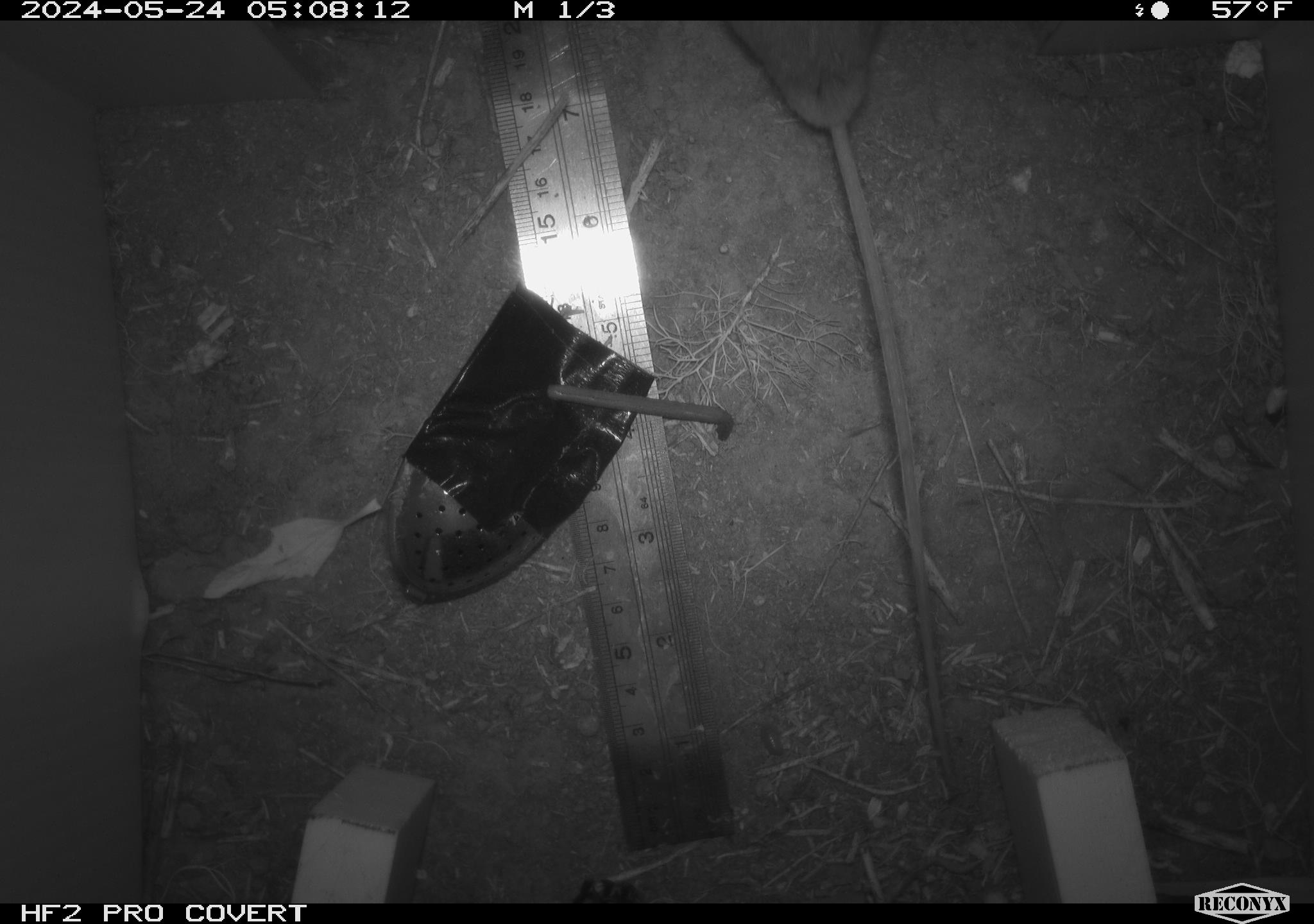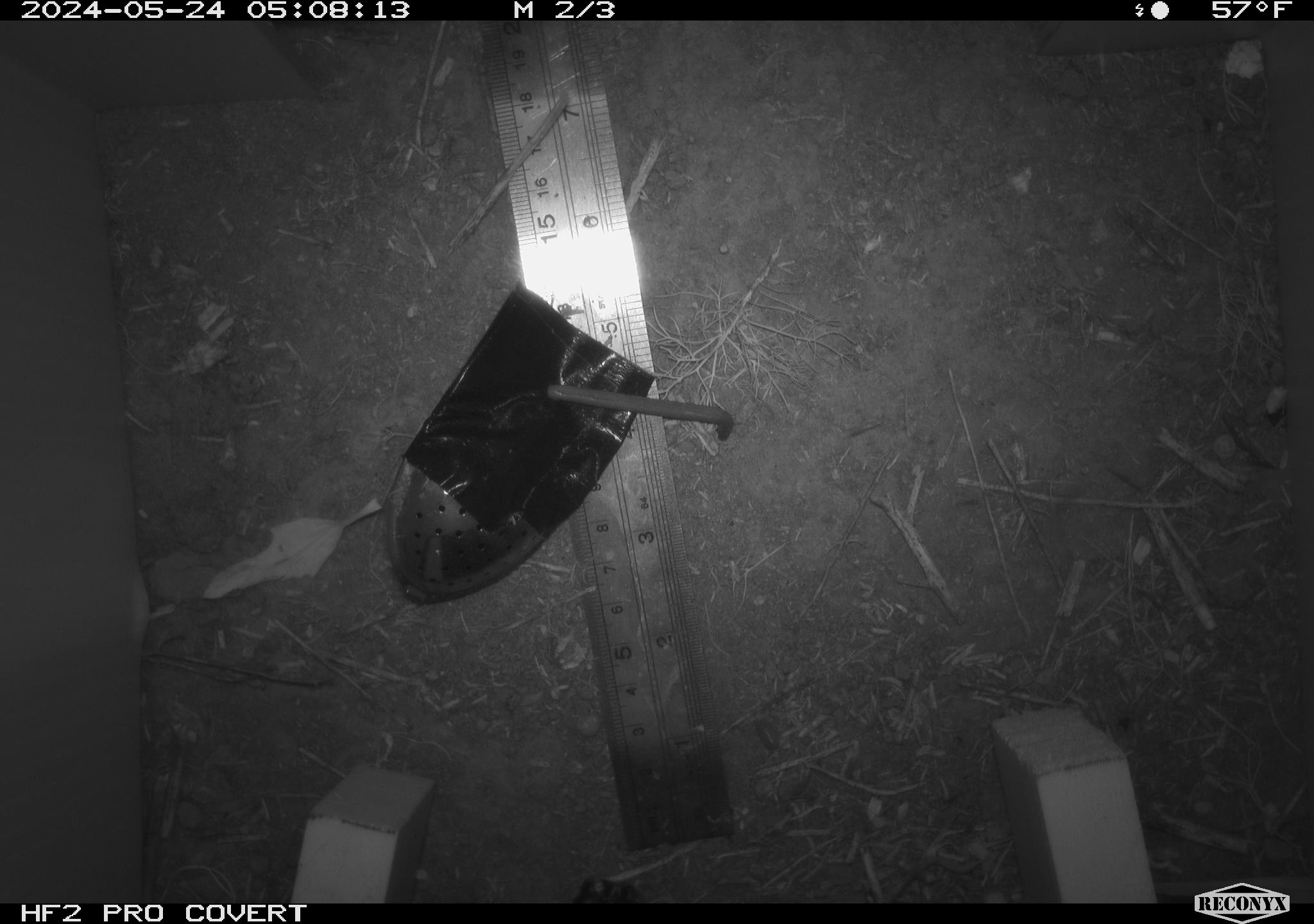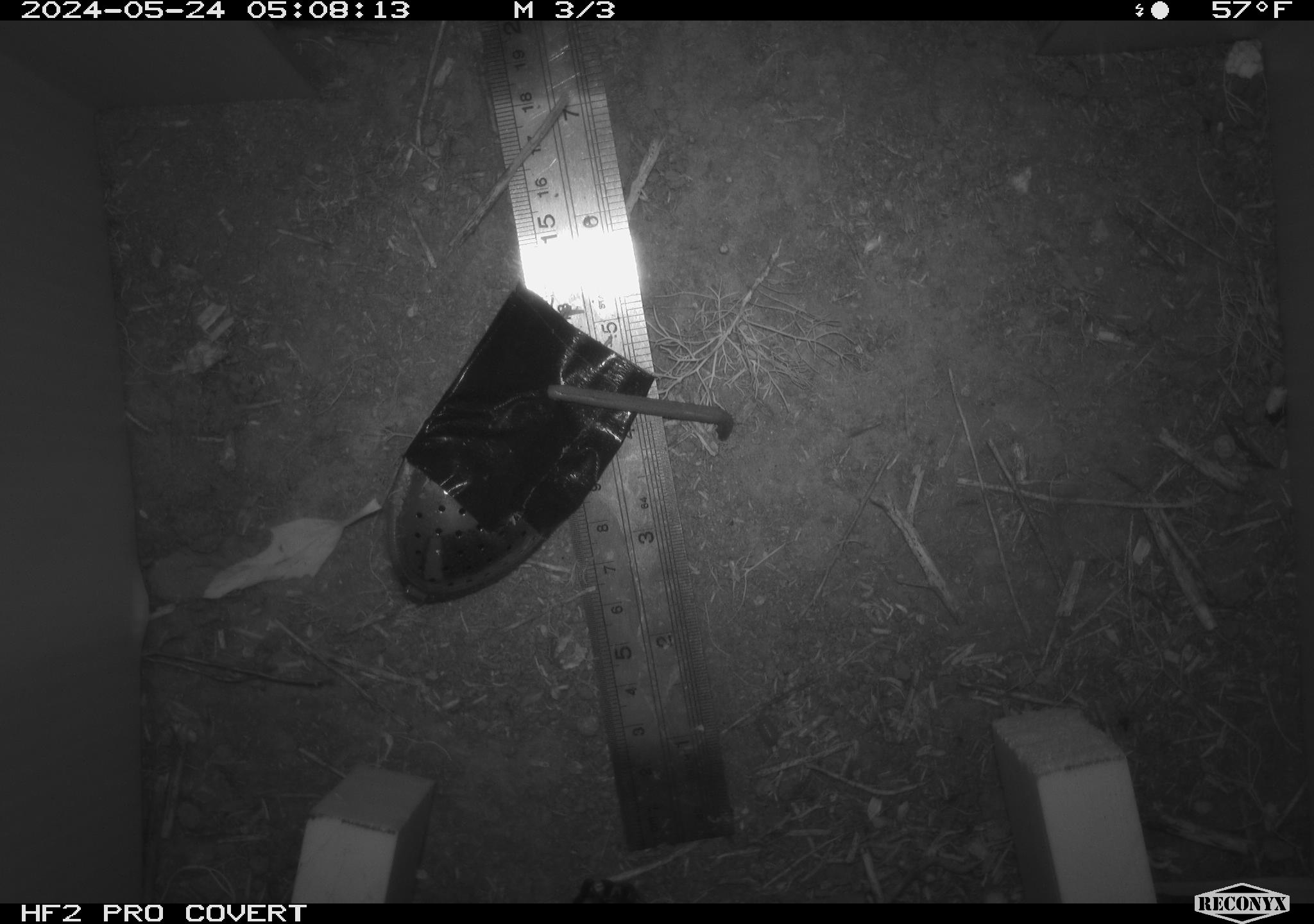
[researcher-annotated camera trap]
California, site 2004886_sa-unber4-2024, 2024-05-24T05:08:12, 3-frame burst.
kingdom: Animalia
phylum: Chordata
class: Mammalia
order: Rodentia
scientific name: Rodentia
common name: mouse species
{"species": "mouse species (Rodentia)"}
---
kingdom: Animalia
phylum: Arthropoda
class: Malacostraca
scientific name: Malacostraca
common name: amphipods, crabs, isopods, krill, lobsters and shrimps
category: malacostracan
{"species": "malacostracan (amphipods, crabs, isopods, krill, lobsters and shrimps) (Malacostraca)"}